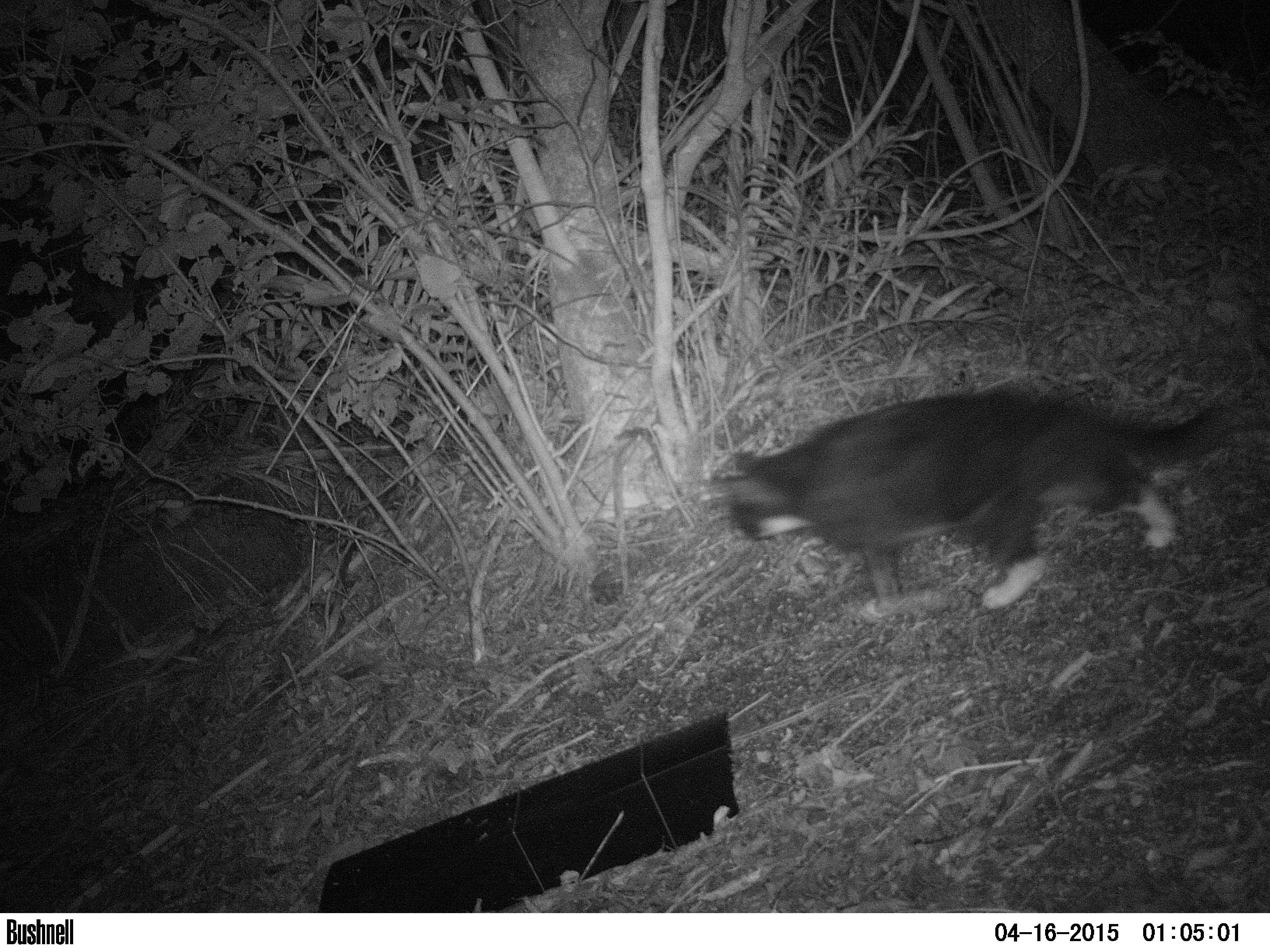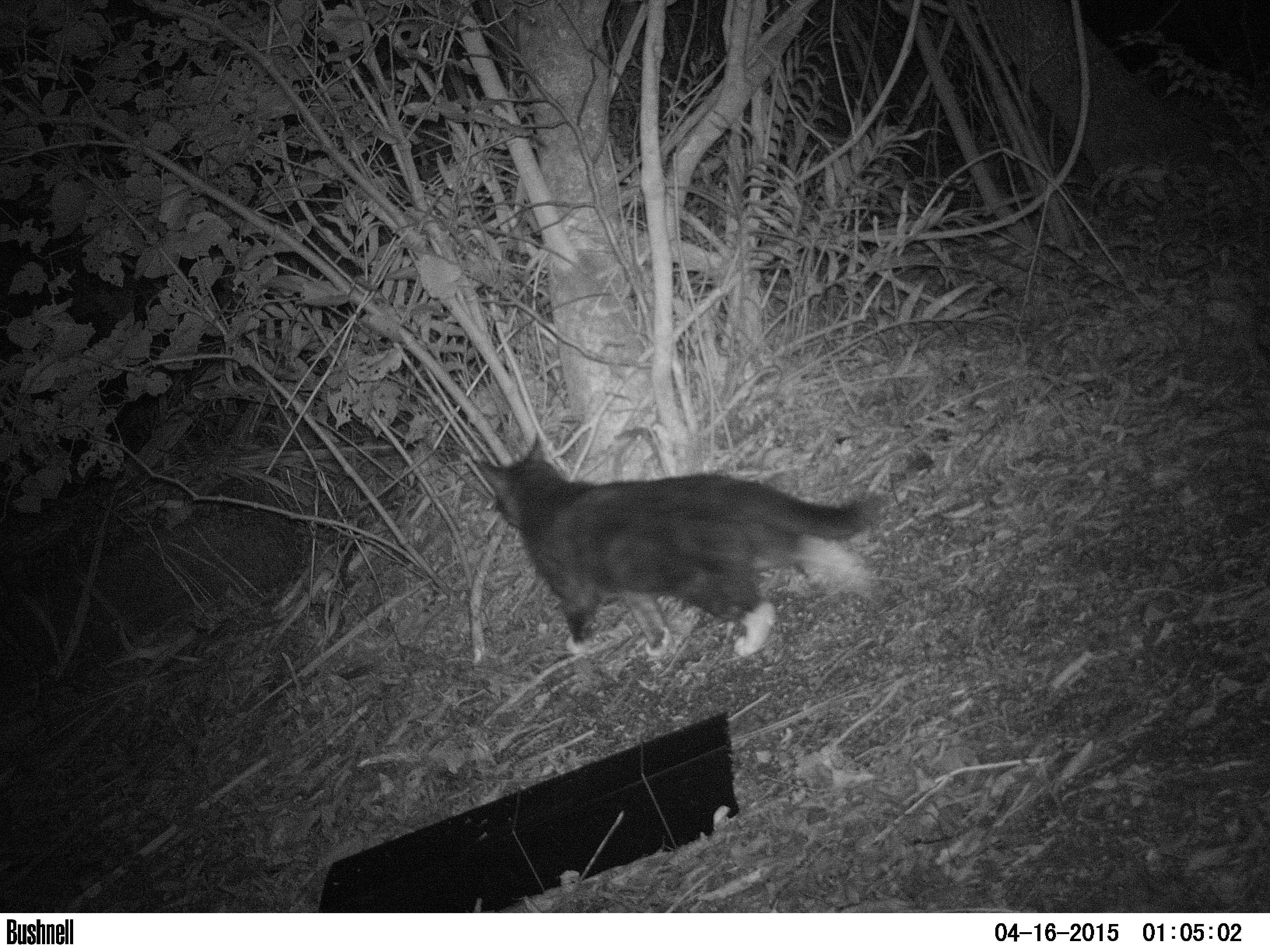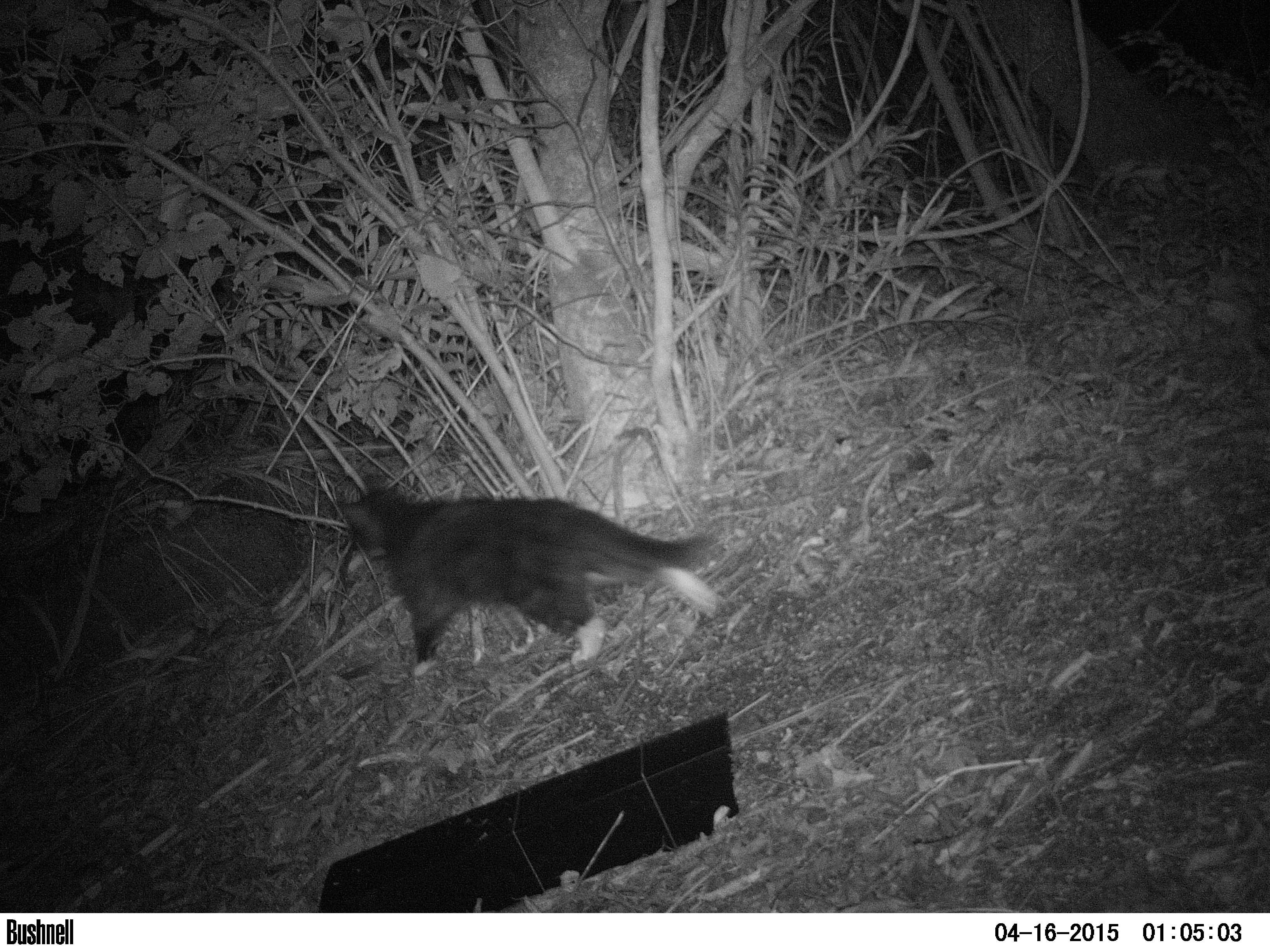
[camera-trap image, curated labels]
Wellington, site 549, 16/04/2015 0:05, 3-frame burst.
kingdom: Animalia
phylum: Chordata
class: Mammalia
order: Carnivora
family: Felidae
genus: Felis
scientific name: Felis catus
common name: cat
Cat (Felis catus).